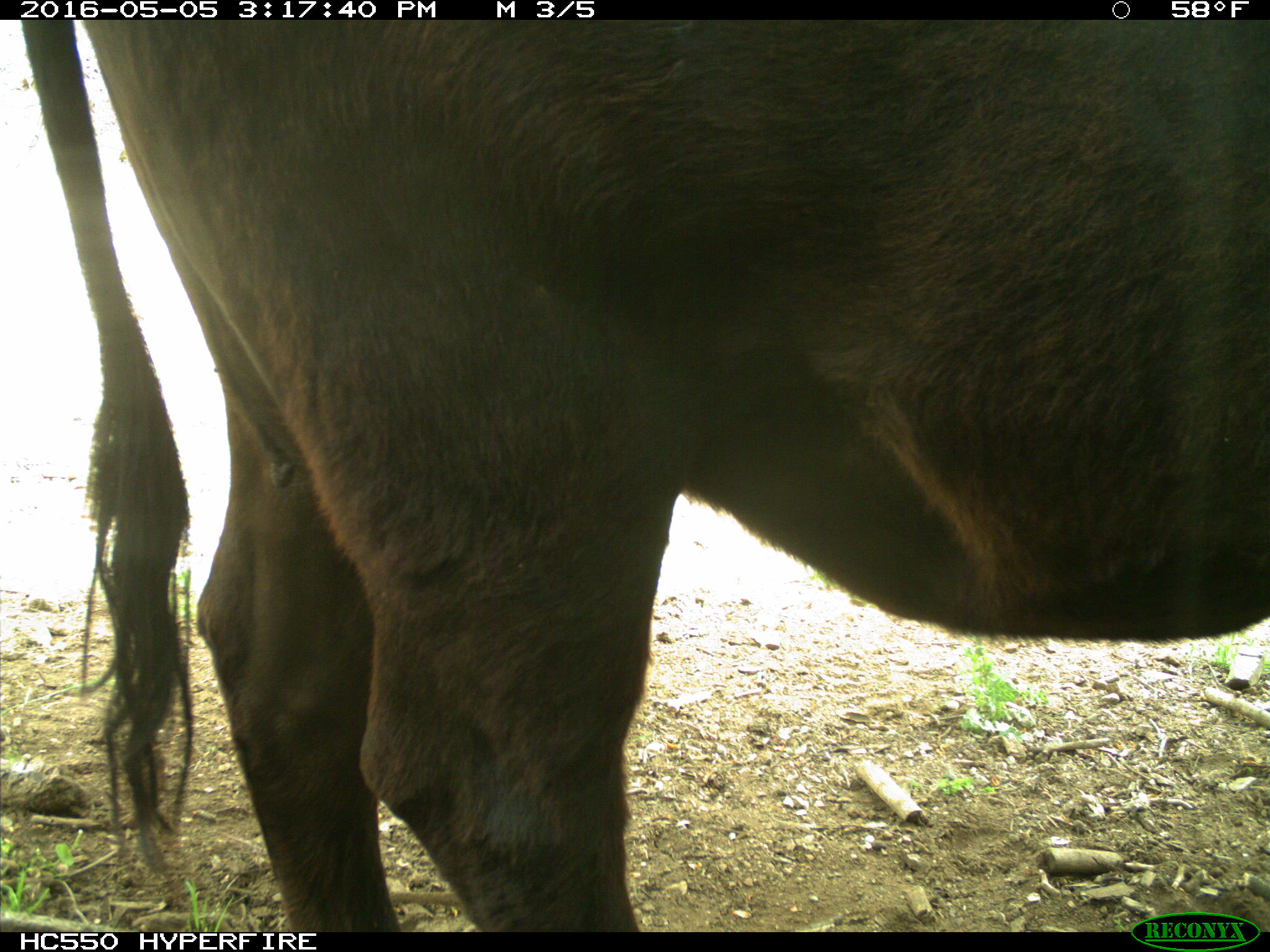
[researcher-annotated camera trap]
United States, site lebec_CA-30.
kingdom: Animalia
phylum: Chordata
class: Mammalia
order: Artiodactyla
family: Bovidae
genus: Bos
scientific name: Bos taurus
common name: domestic cow